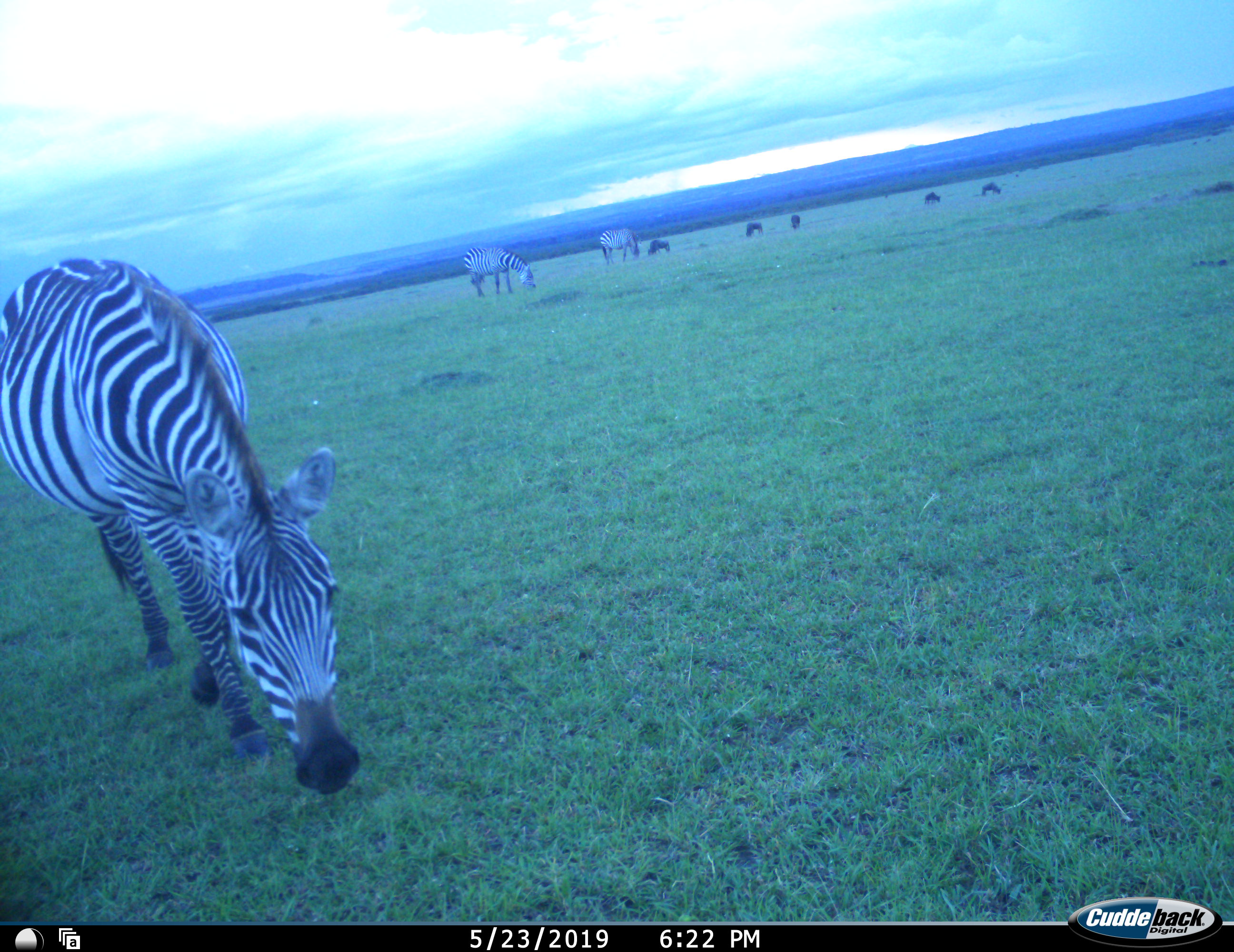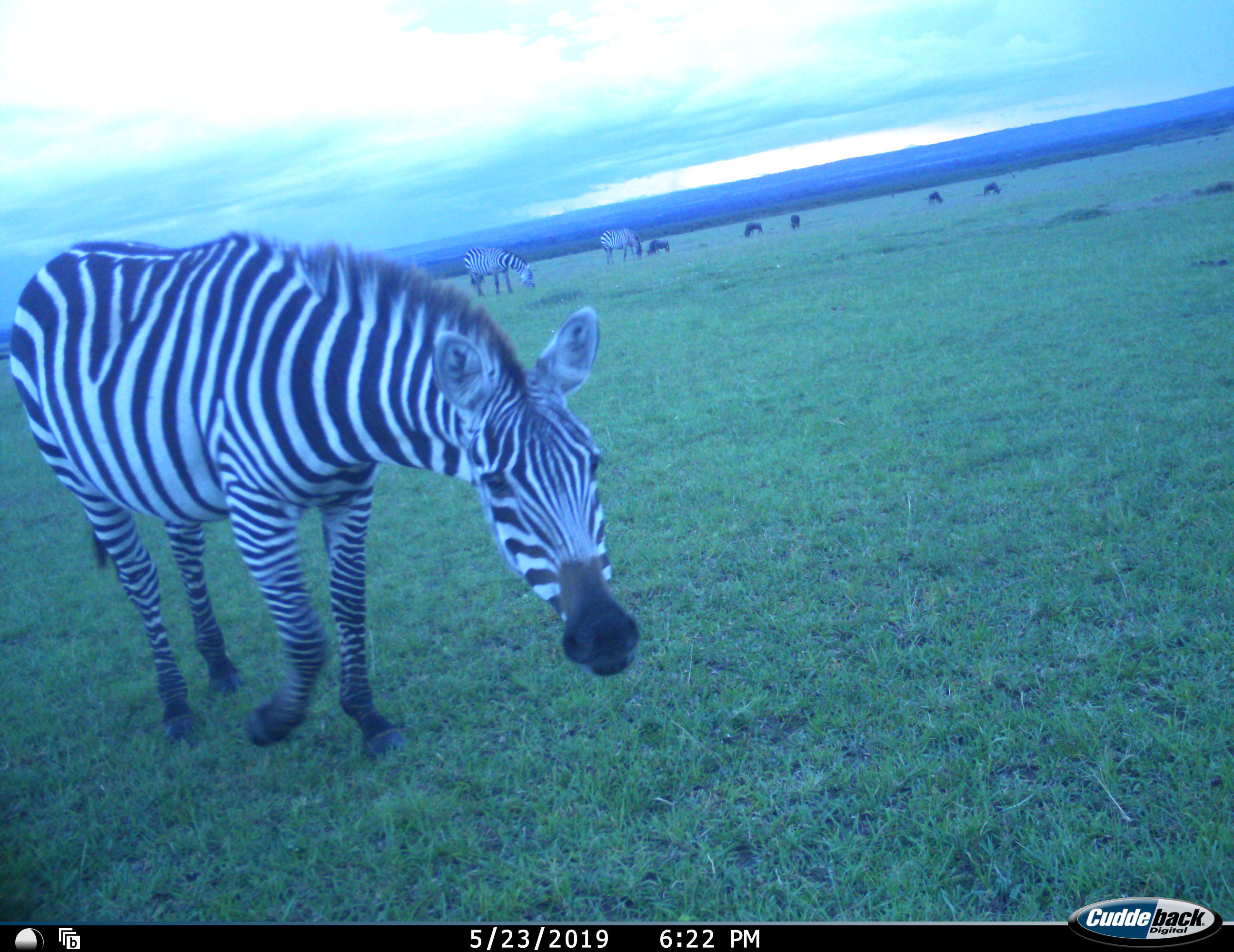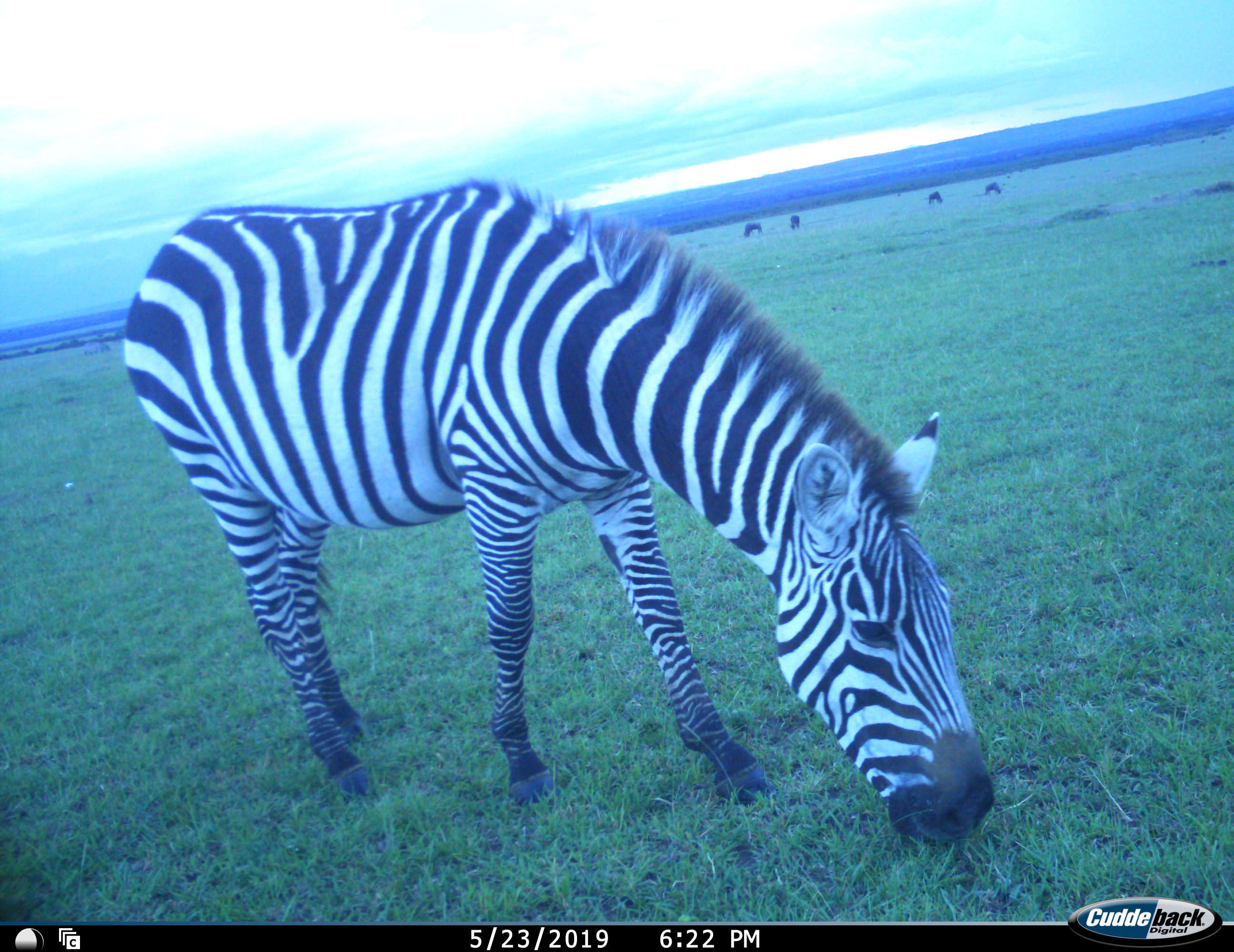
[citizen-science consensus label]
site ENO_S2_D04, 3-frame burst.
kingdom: Animalia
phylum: Chordata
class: Mammalia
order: Artiodactyla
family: Bovidae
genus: Connochaetes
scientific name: Connochaetes taurinus taurinus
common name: blue wildebeest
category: wildebeestblue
Wildebeestblue (blue wildebeest) (Connochaetes taurinus taurinus), count 5. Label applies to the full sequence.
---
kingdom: Animalia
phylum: Chordata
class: Mammalia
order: Perissodactyla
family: Equidae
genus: Equus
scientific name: Equus quagga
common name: plains zebra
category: zebraplains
Zebraplains (plains zebra) (Equus quagga), count 3. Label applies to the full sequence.